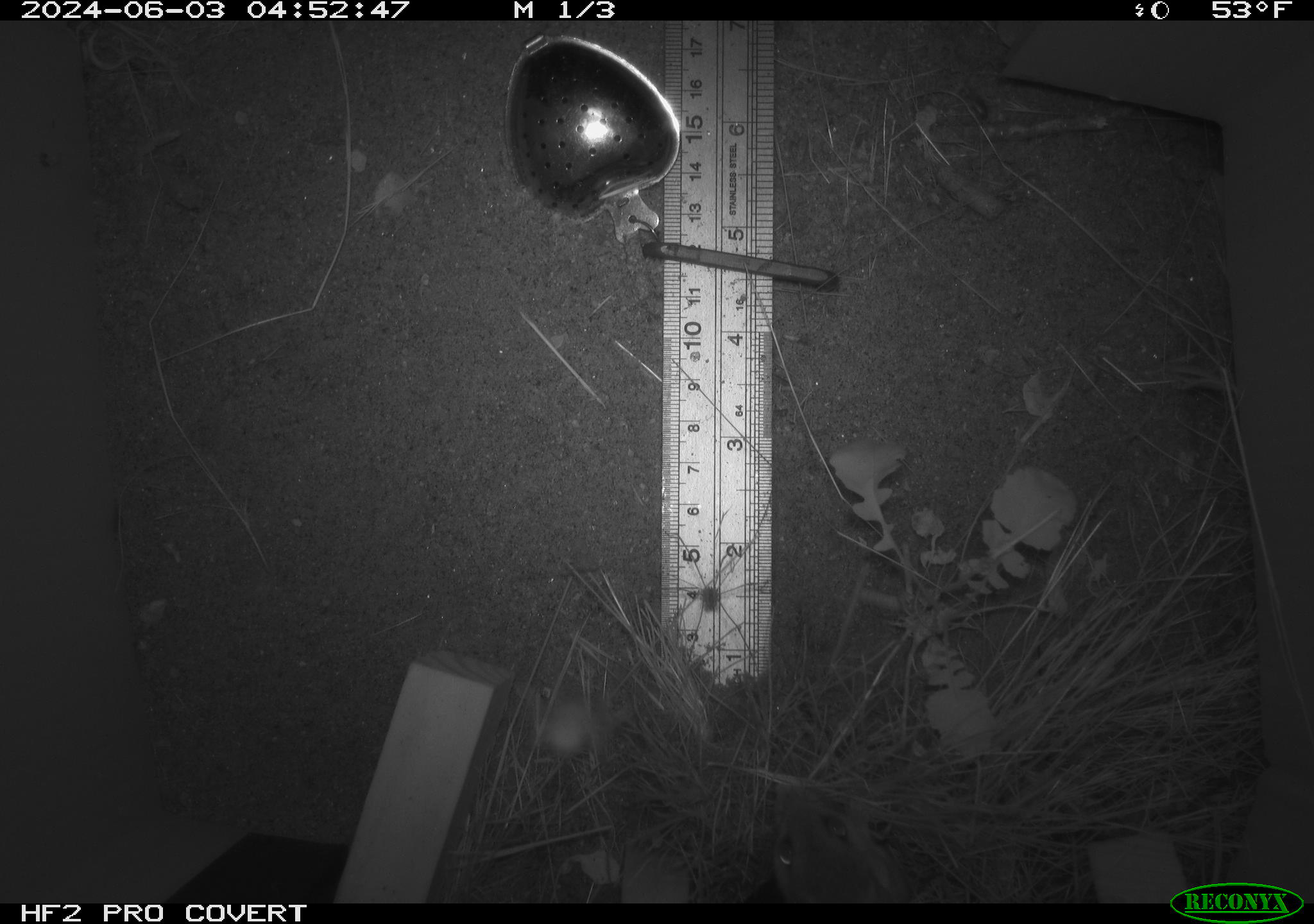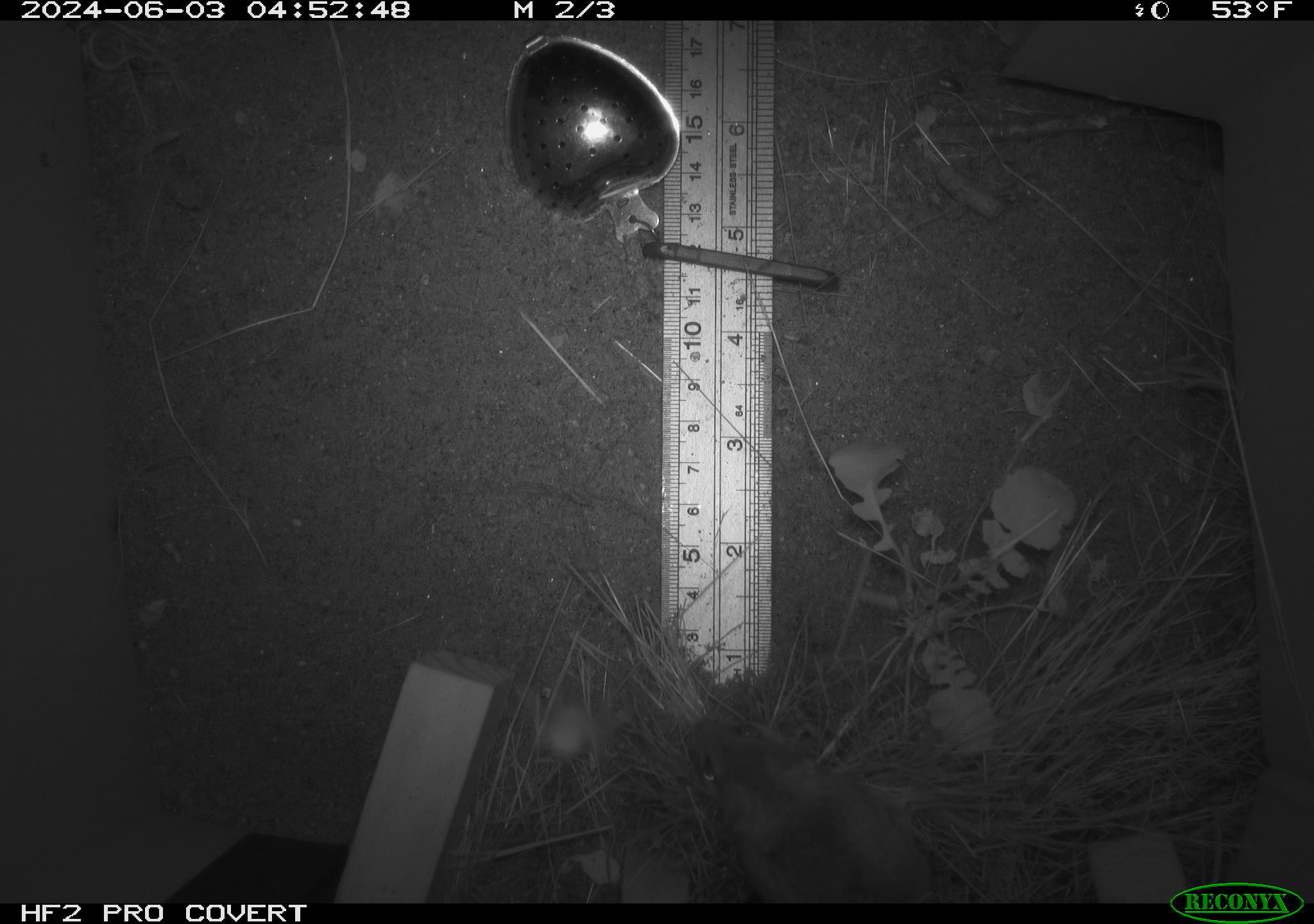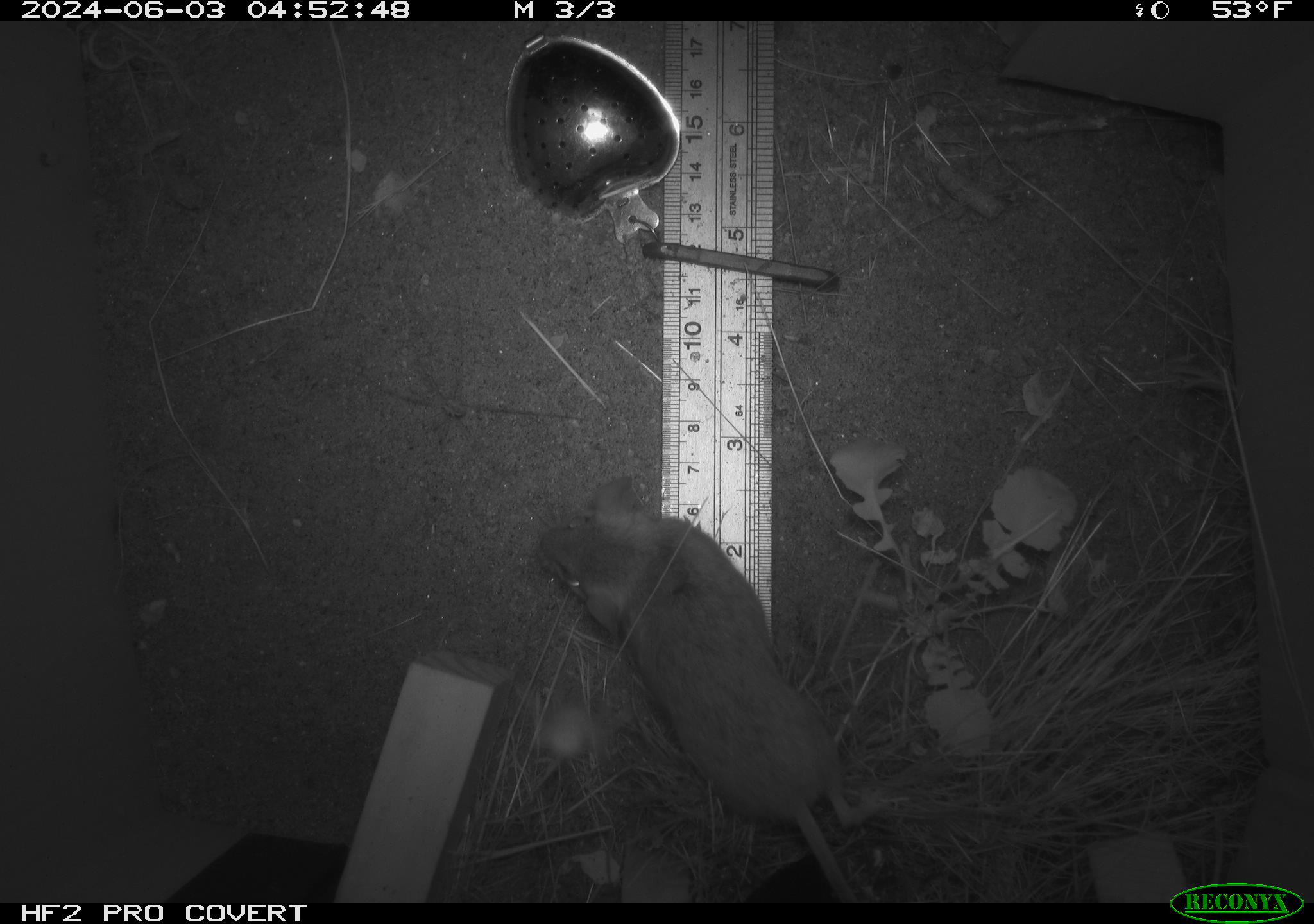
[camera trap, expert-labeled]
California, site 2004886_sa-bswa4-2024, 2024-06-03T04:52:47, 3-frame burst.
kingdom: Animalia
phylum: Chordata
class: Mammalia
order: Rodentia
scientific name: Rodentia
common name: rodent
Rodent (Rodentia).